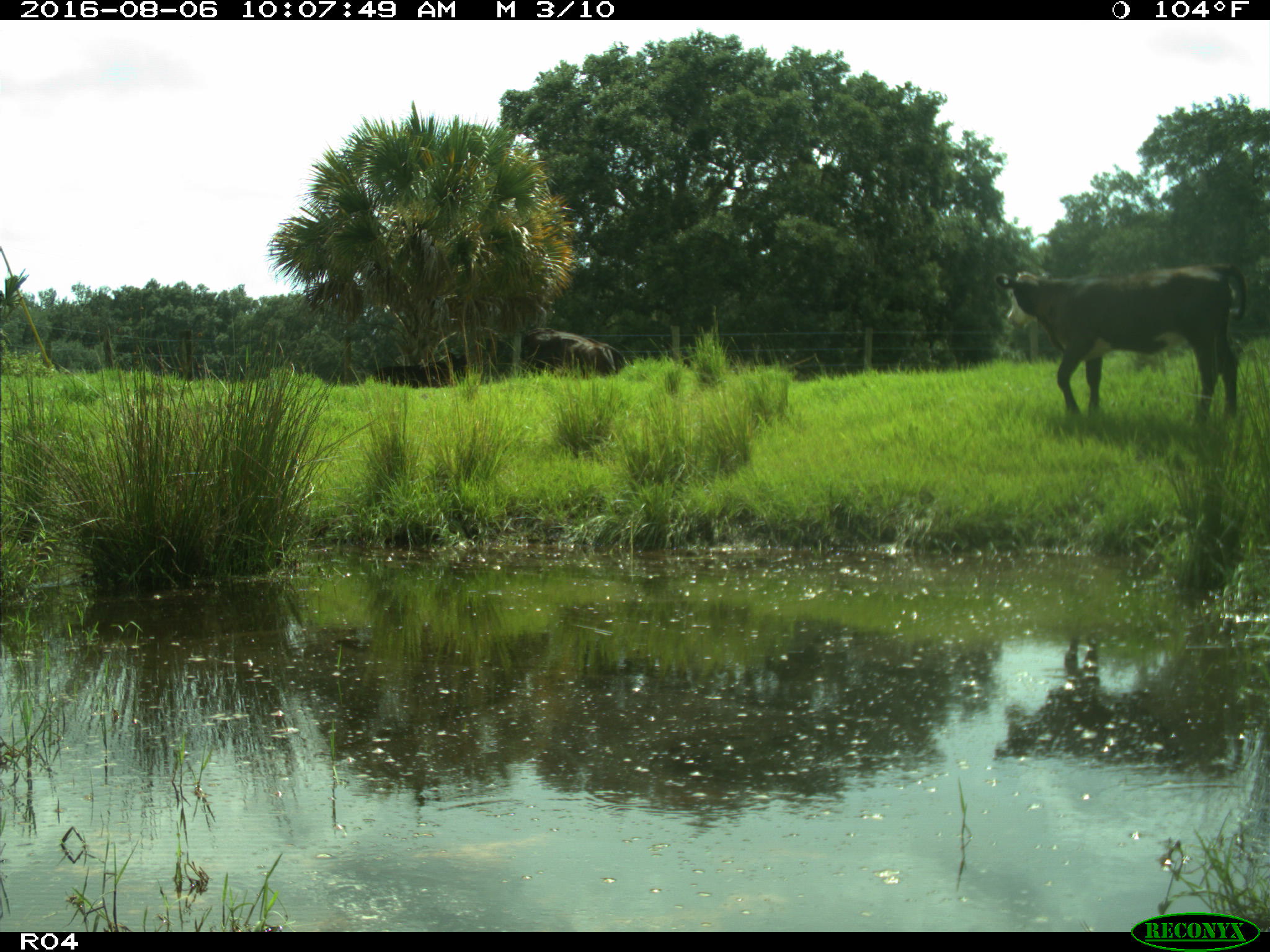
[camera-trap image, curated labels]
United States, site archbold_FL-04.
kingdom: Animalia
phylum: Chordata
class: Mammalia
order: Artiodactyla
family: Bovidae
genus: Bos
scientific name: Bos taurus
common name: domestic cow